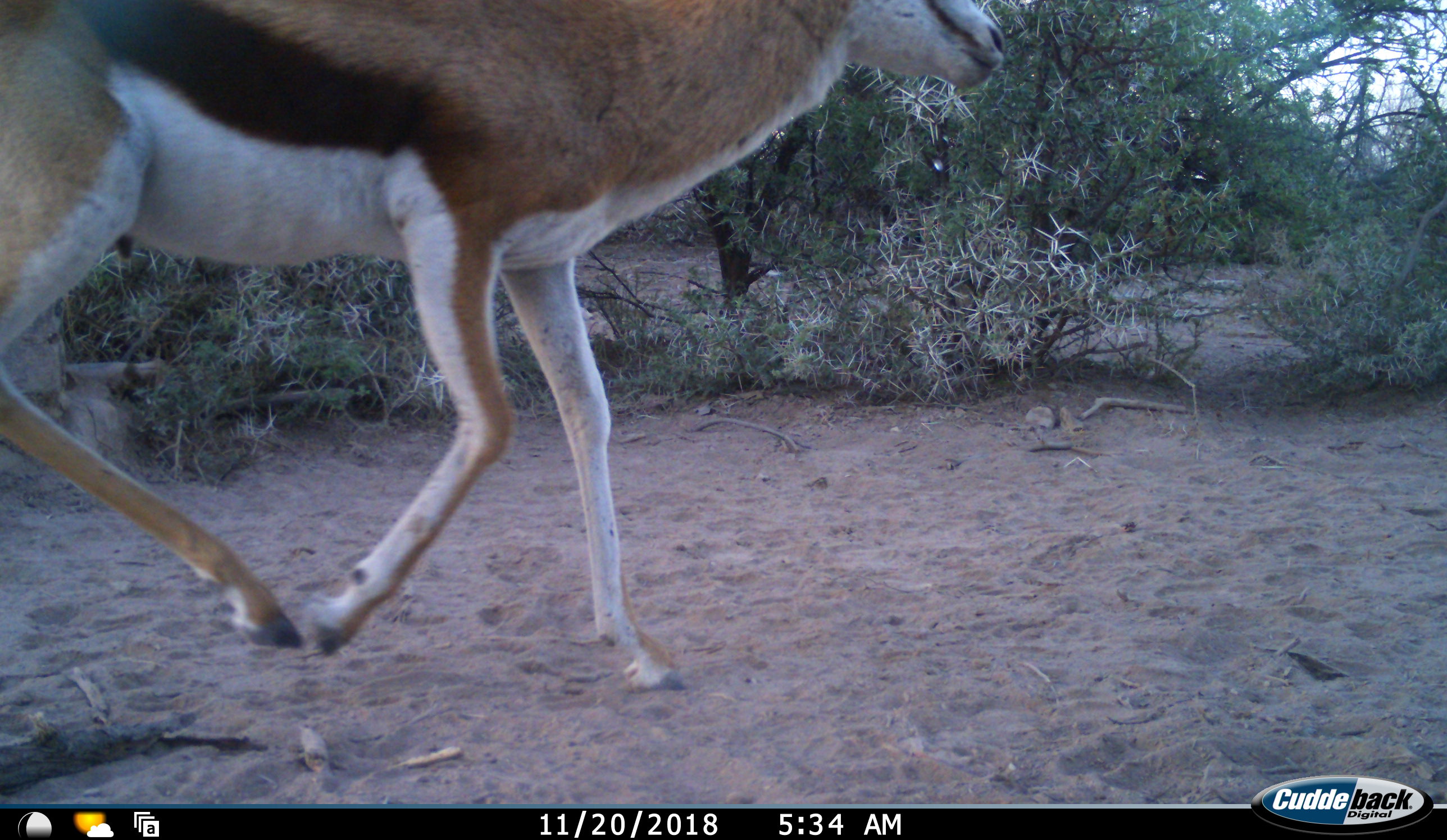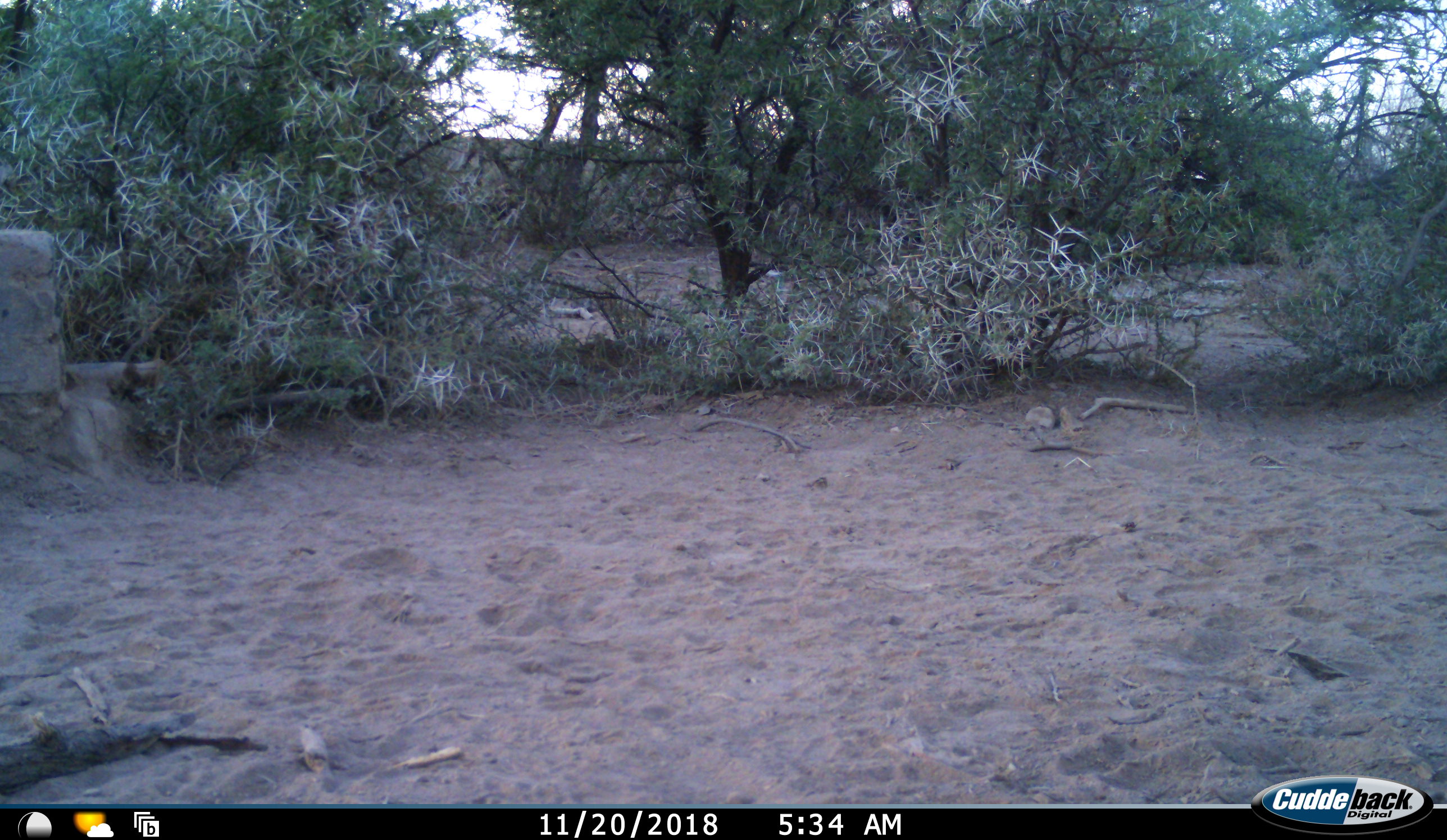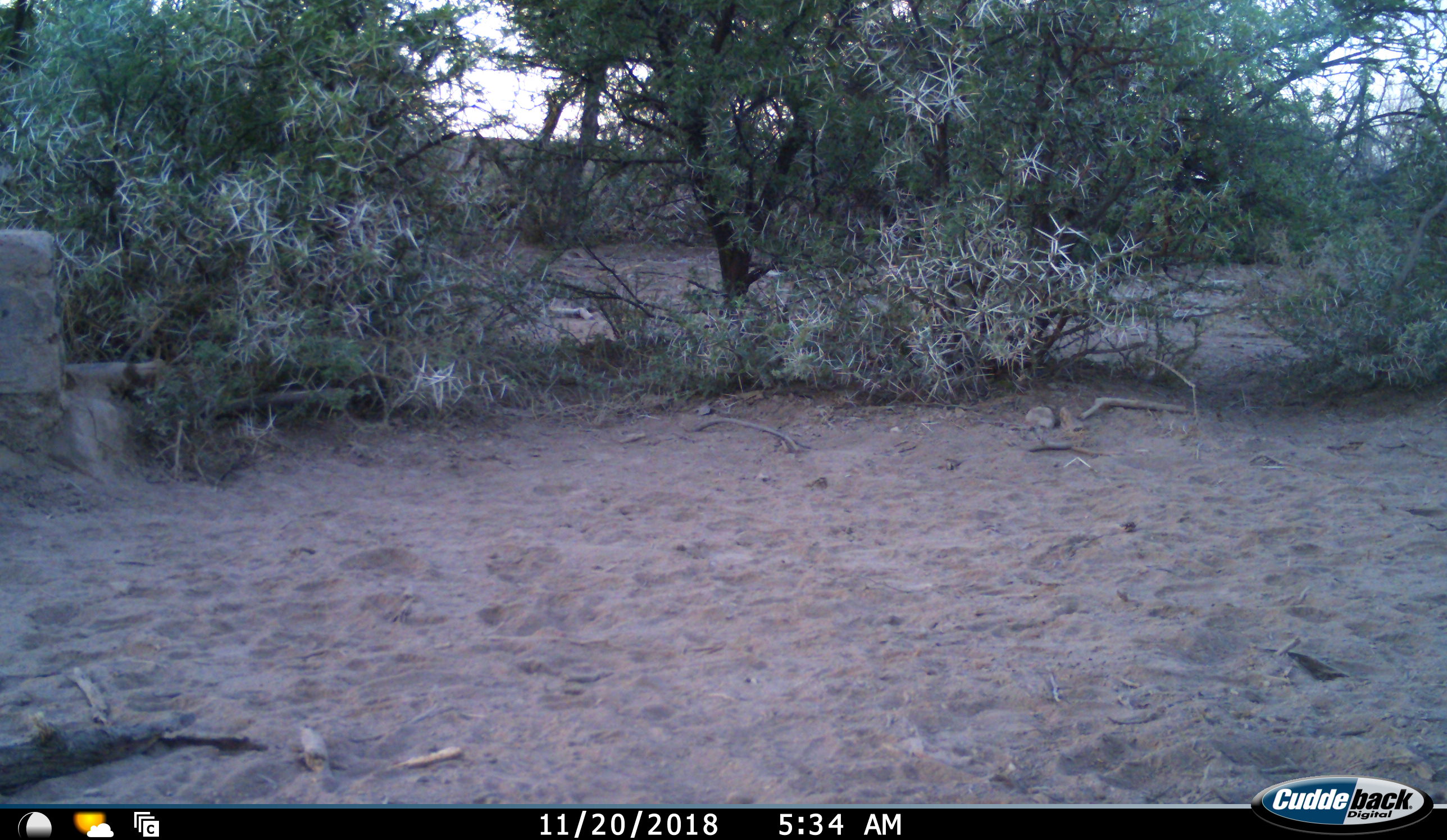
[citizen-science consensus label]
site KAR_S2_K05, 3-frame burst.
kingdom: Animalia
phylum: Chordata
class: Mammalia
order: Artiodactyla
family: Bovidae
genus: Antidorcas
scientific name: Antidorcas marsupialis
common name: springbok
Springbok (Antidorcas marsupialis), count 1. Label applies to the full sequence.